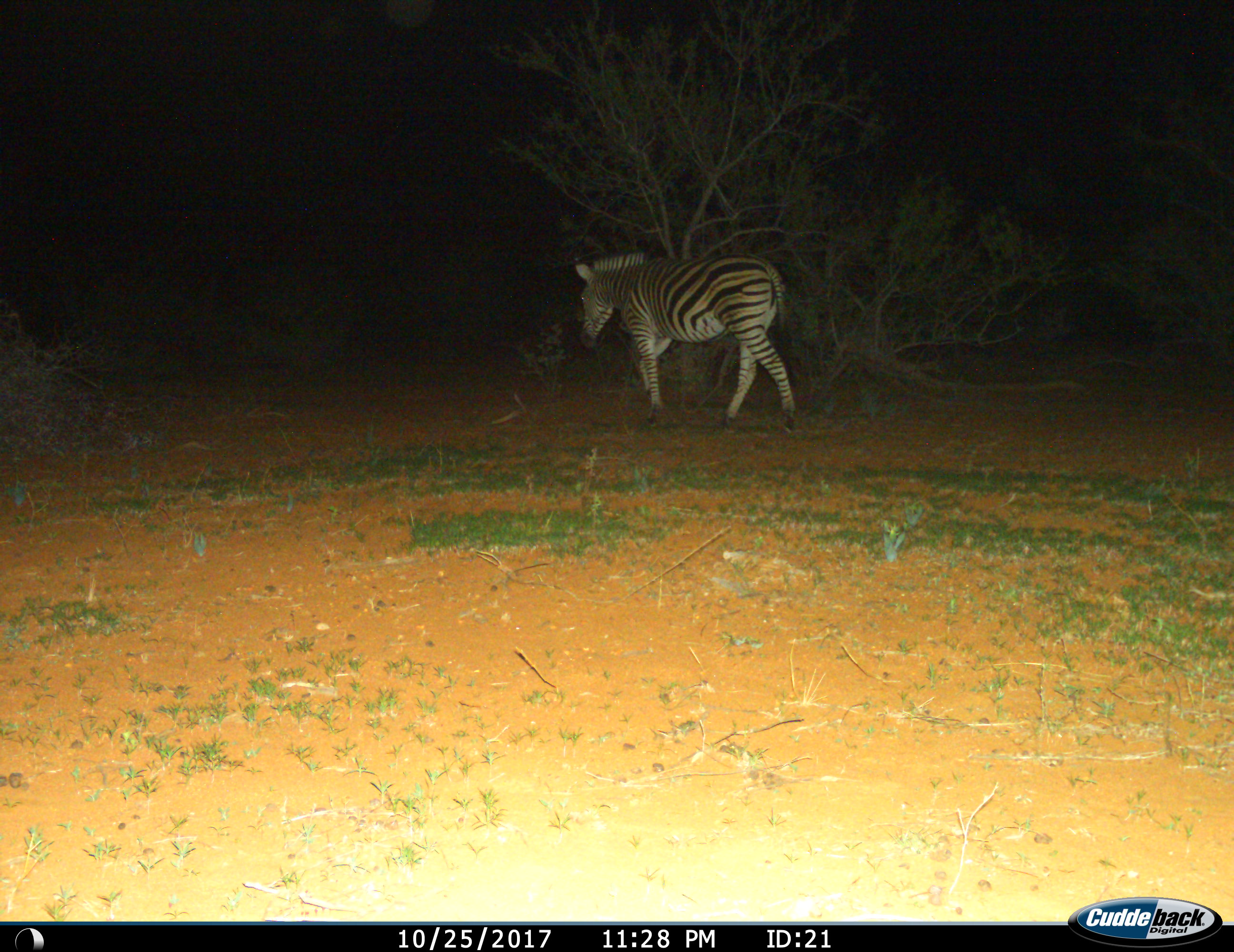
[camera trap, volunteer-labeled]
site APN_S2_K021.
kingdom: Animalia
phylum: Chordata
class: Mammalia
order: Perissodactyla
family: Equidae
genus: Equus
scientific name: Equus quagga burchellii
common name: burchell's zebra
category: zebraburchells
Zebraburchells (burchell's zebra) (Equus quagga burchellii), count 1. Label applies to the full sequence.